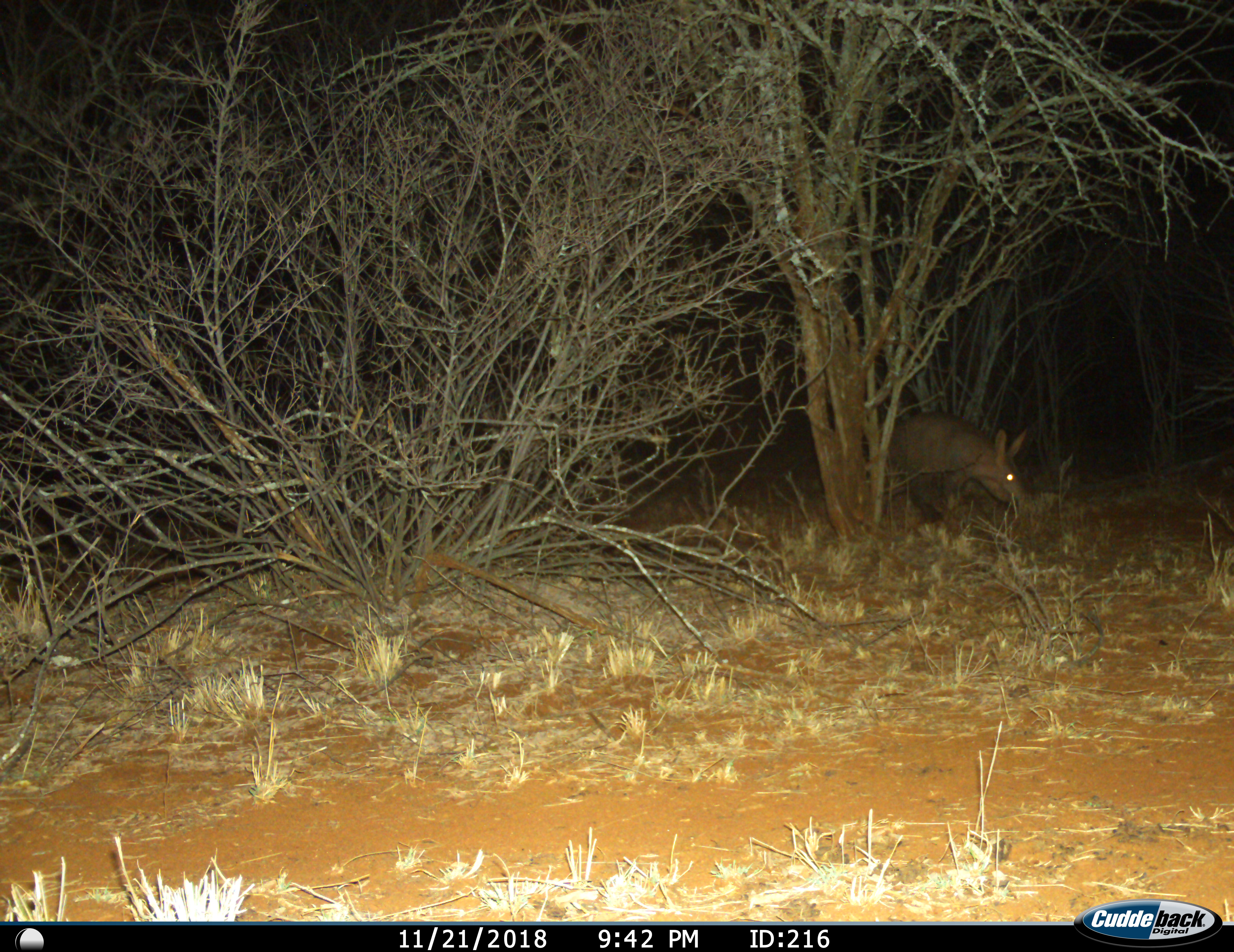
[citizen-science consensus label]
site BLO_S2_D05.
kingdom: Animalia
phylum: Chordata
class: Mammalia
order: Tubulidentata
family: Orycteropodidae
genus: Orycteropus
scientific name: Orycteropus afer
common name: aardvark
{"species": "aardvark (Orycteropus afer)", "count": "1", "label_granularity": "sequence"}